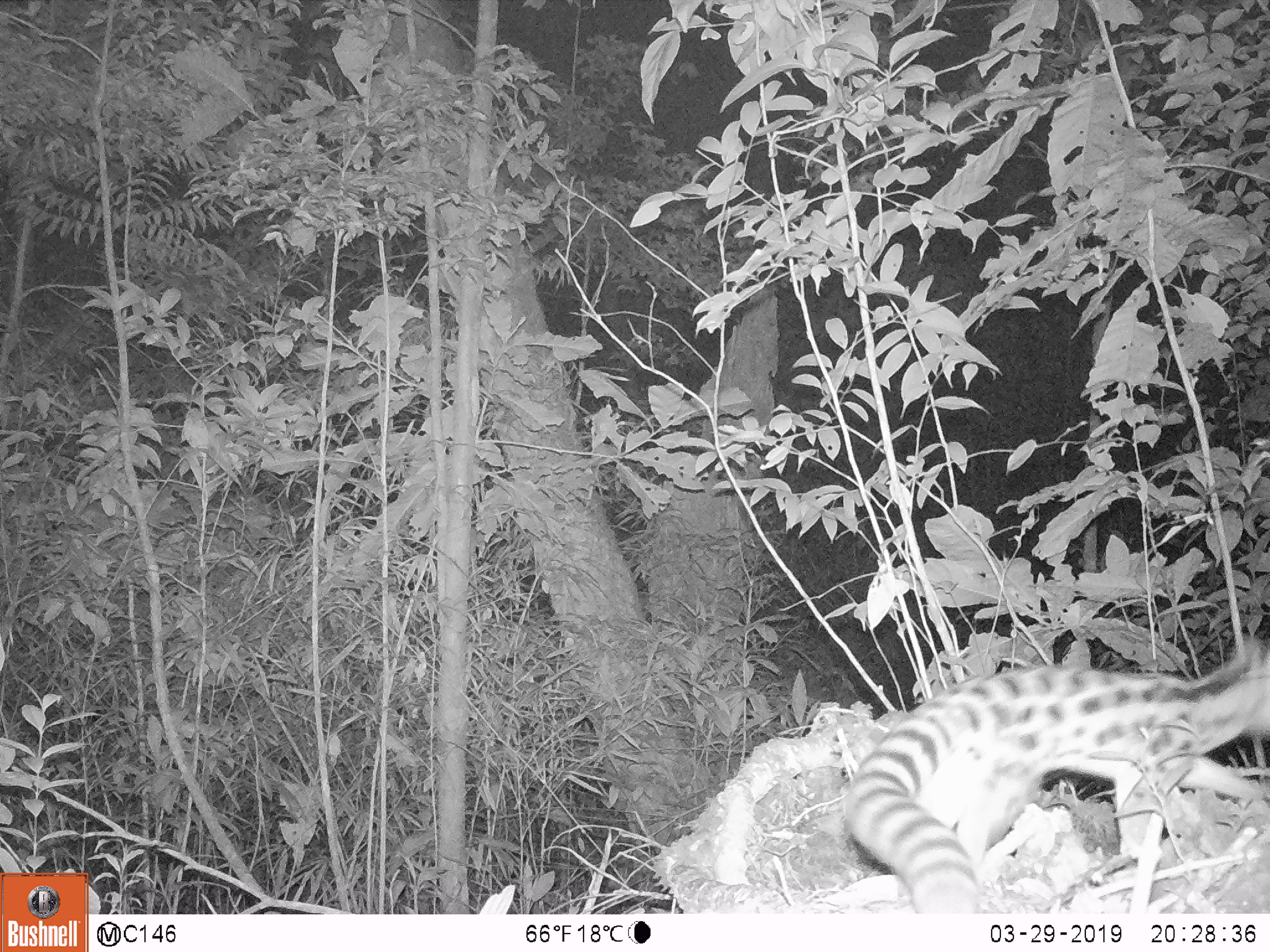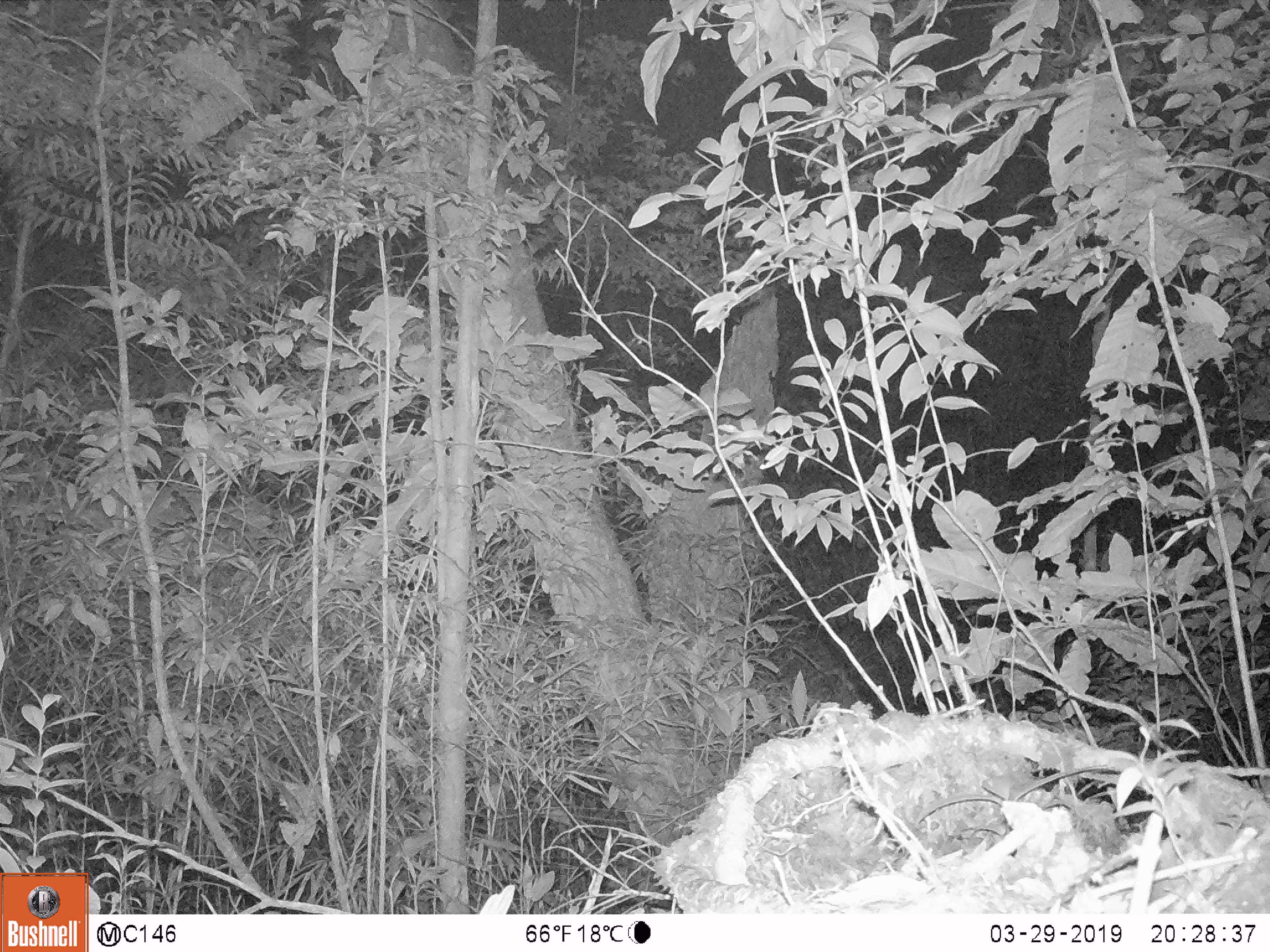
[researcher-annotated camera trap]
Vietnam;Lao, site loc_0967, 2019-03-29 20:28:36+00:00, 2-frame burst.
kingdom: Animalia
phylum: Chordata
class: Mammalia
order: Carnivora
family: Prionodontidae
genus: Prionodon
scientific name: Prionodon pardicolor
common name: spotted linsang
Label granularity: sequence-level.